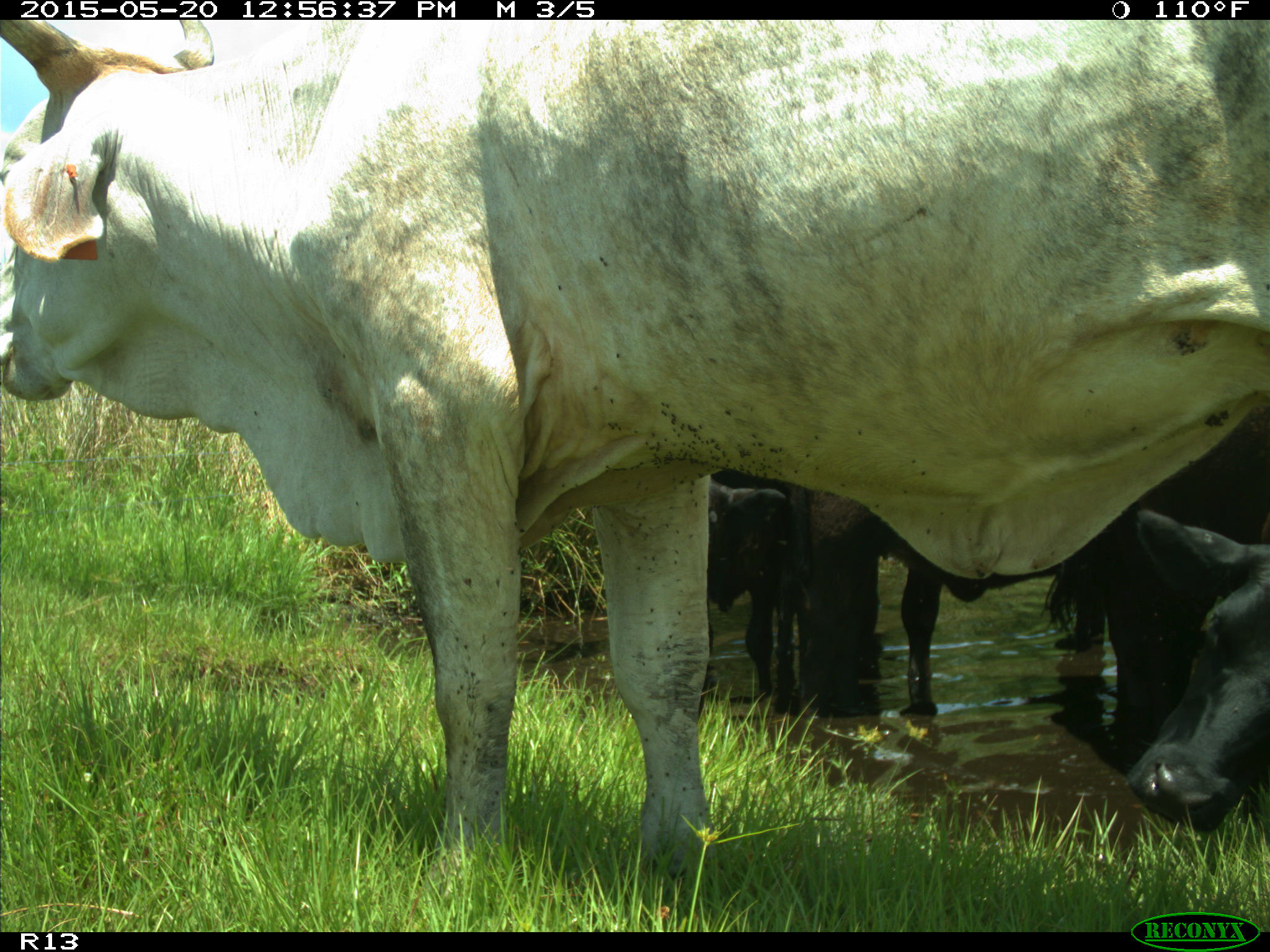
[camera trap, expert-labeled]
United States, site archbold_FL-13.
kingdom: Animalia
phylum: Chordata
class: Mammalia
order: Artiodactyla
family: Bovidae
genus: Bos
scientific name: Bos taurus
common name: domestic cow